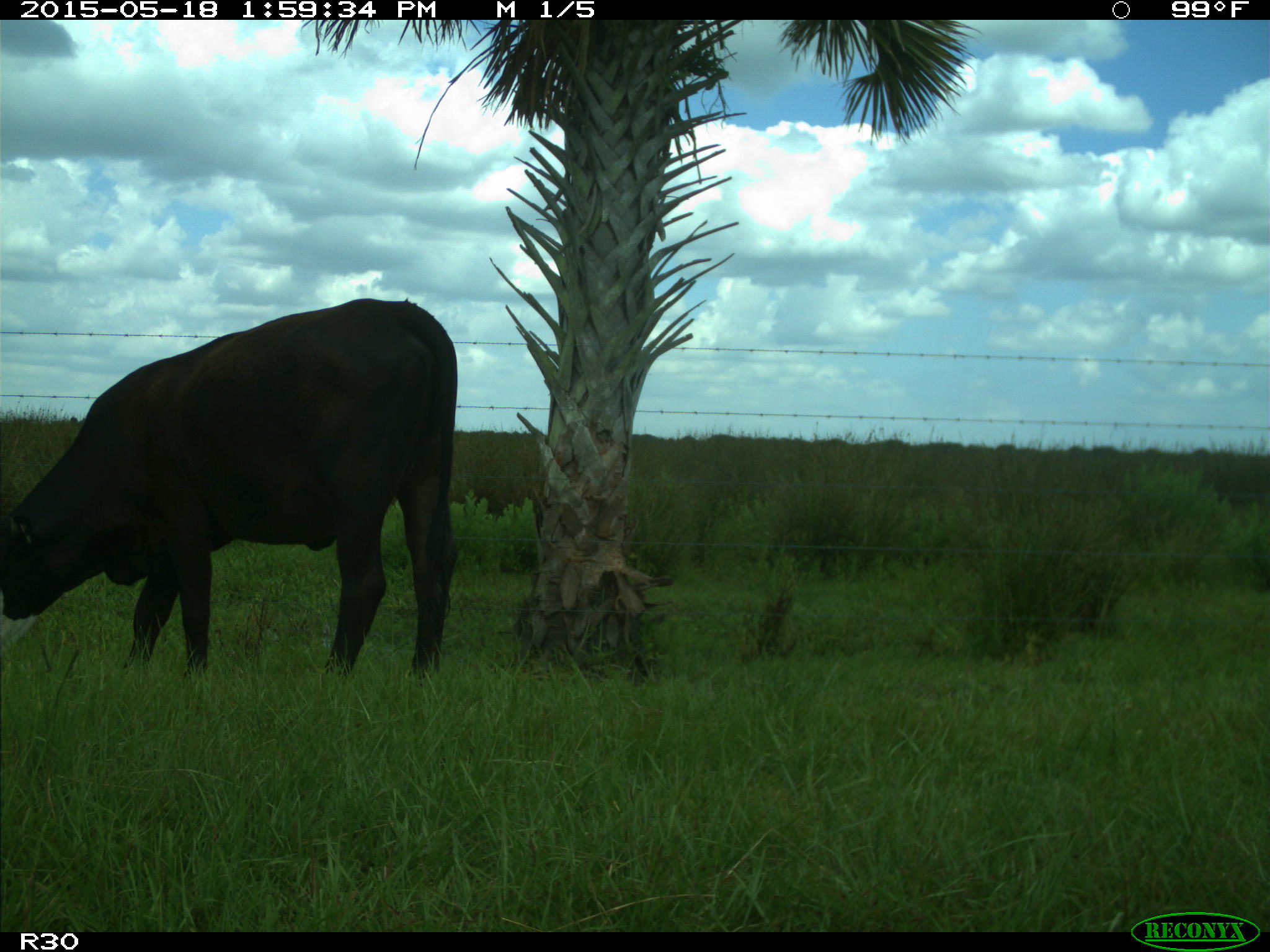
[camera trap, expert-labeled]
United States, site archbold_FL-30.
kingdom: Animalia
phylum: Chordata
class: Mammalia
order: Artiodactyla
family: Bovidae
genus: Bos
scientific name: Bos taurus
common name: domestic cow